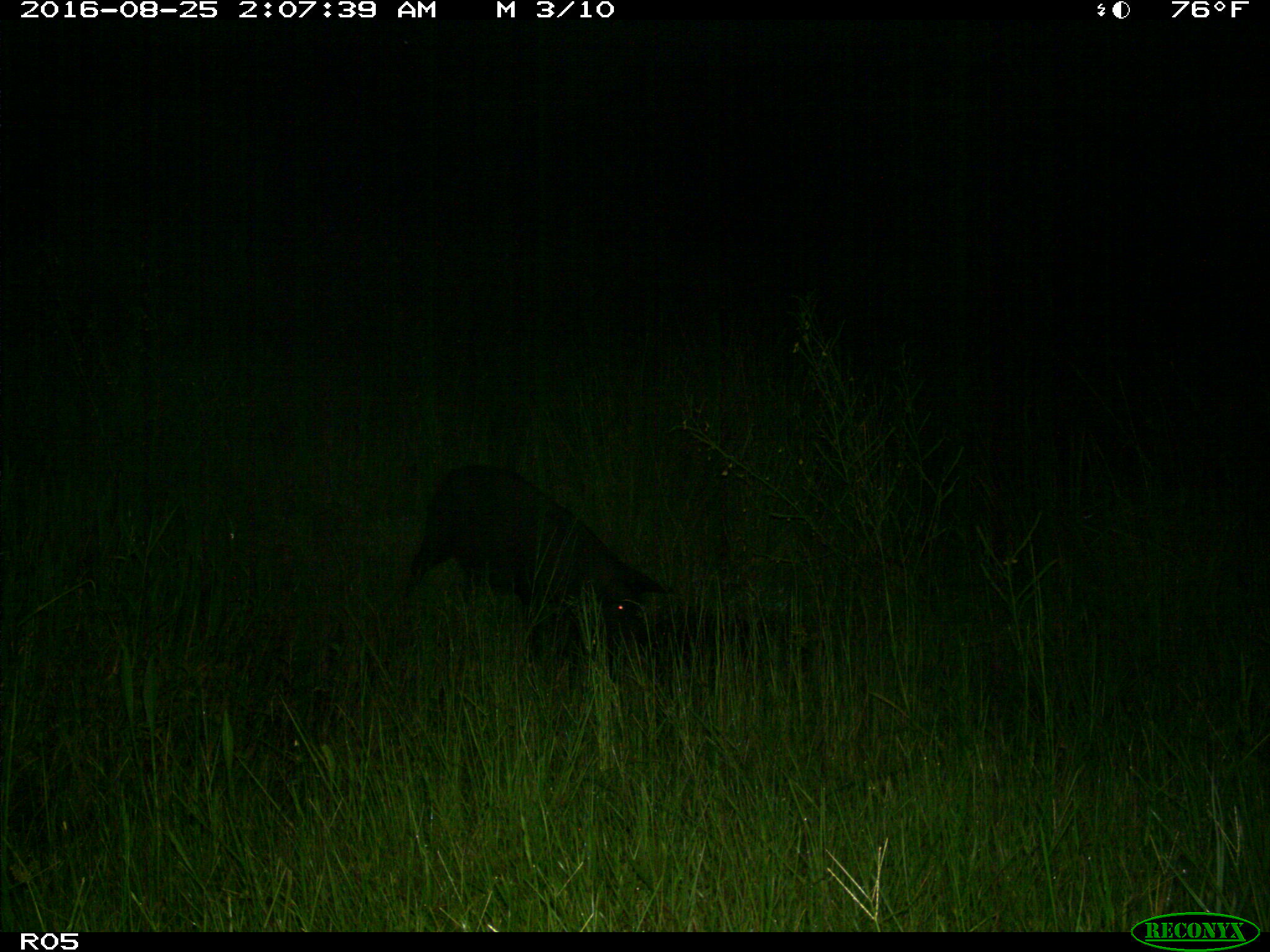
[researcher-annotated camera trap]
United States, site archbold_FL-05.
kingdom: Animalia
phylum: Chordata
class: Mammalia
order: Artiodactyla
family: Suidae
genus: Sus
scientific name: Sus scrofa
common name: wild boar